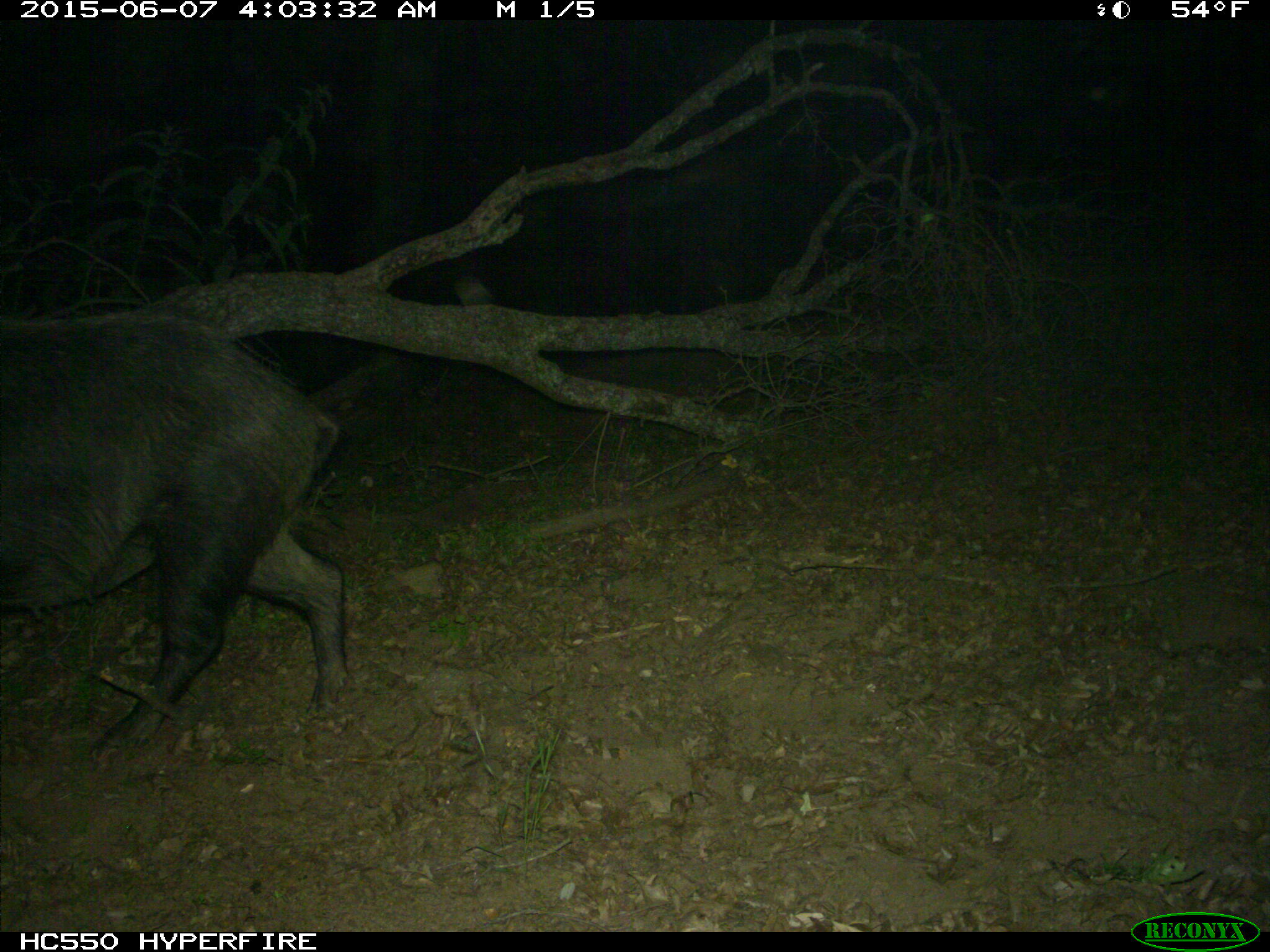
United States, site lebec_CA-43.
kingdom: Animalia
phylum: Chordata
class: Mammalia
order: Artiodactyla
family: Suidae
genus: Sus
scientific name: Sus scrofa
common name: wild boar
Sus scrofa (wild boar).